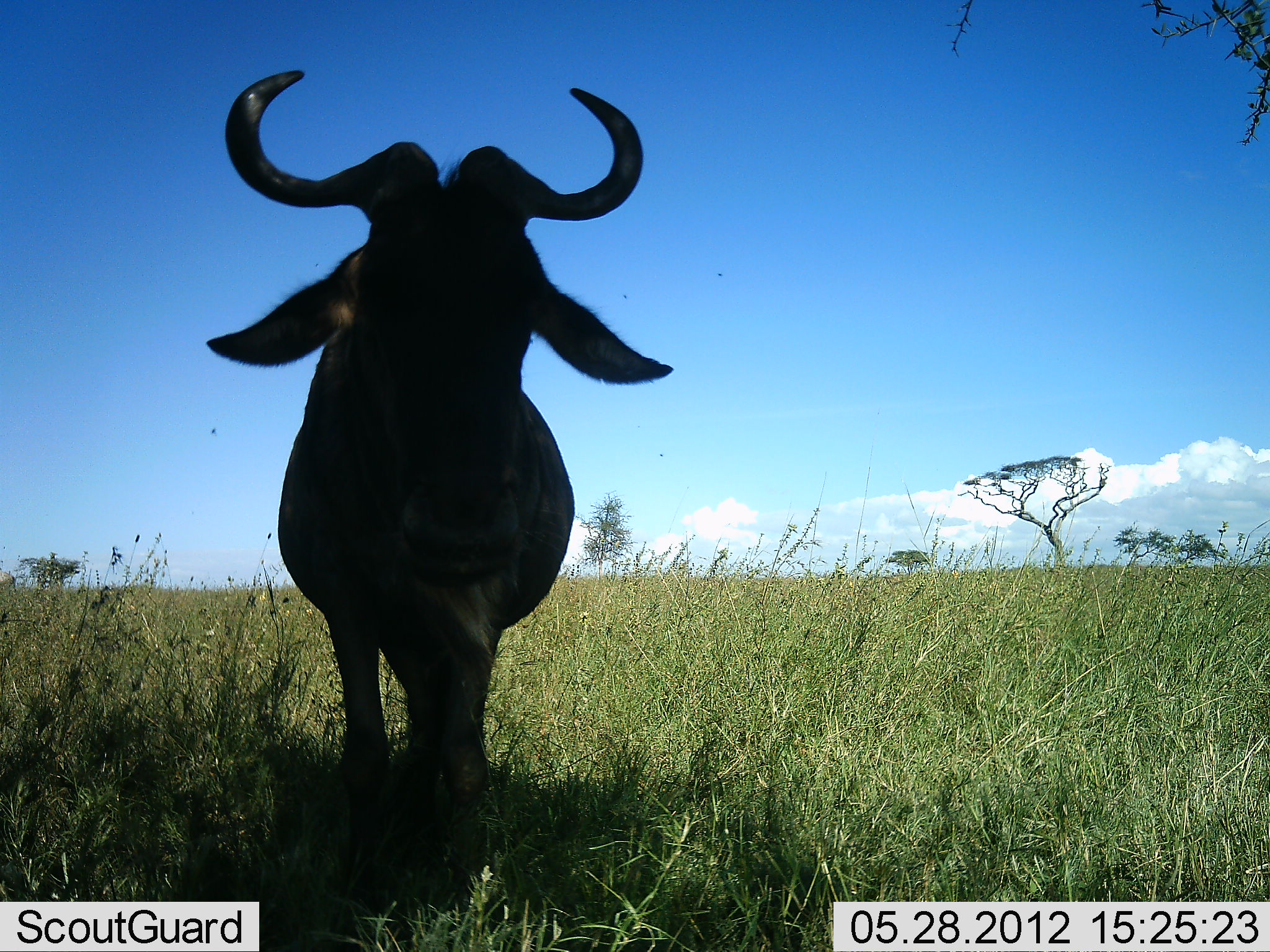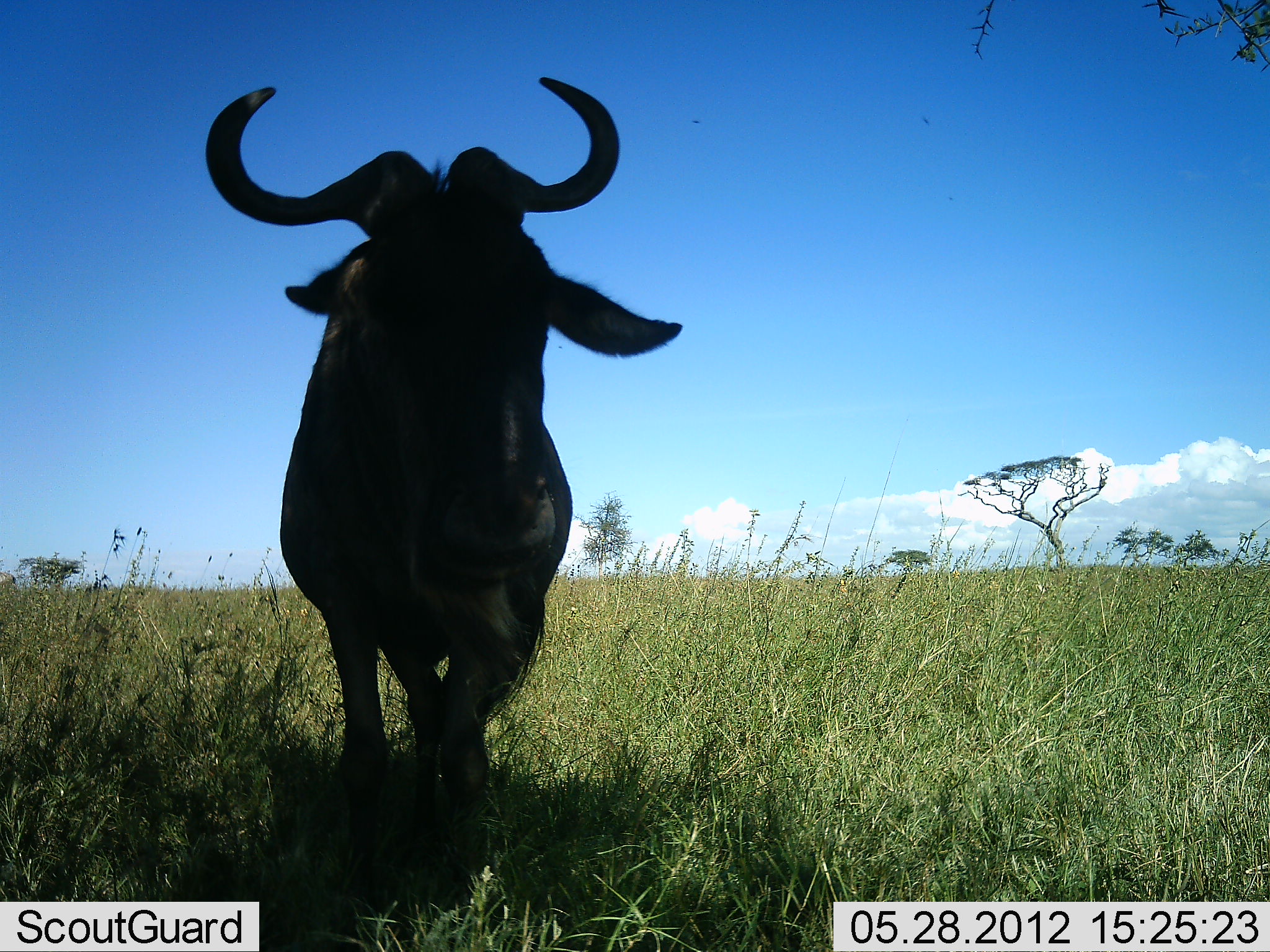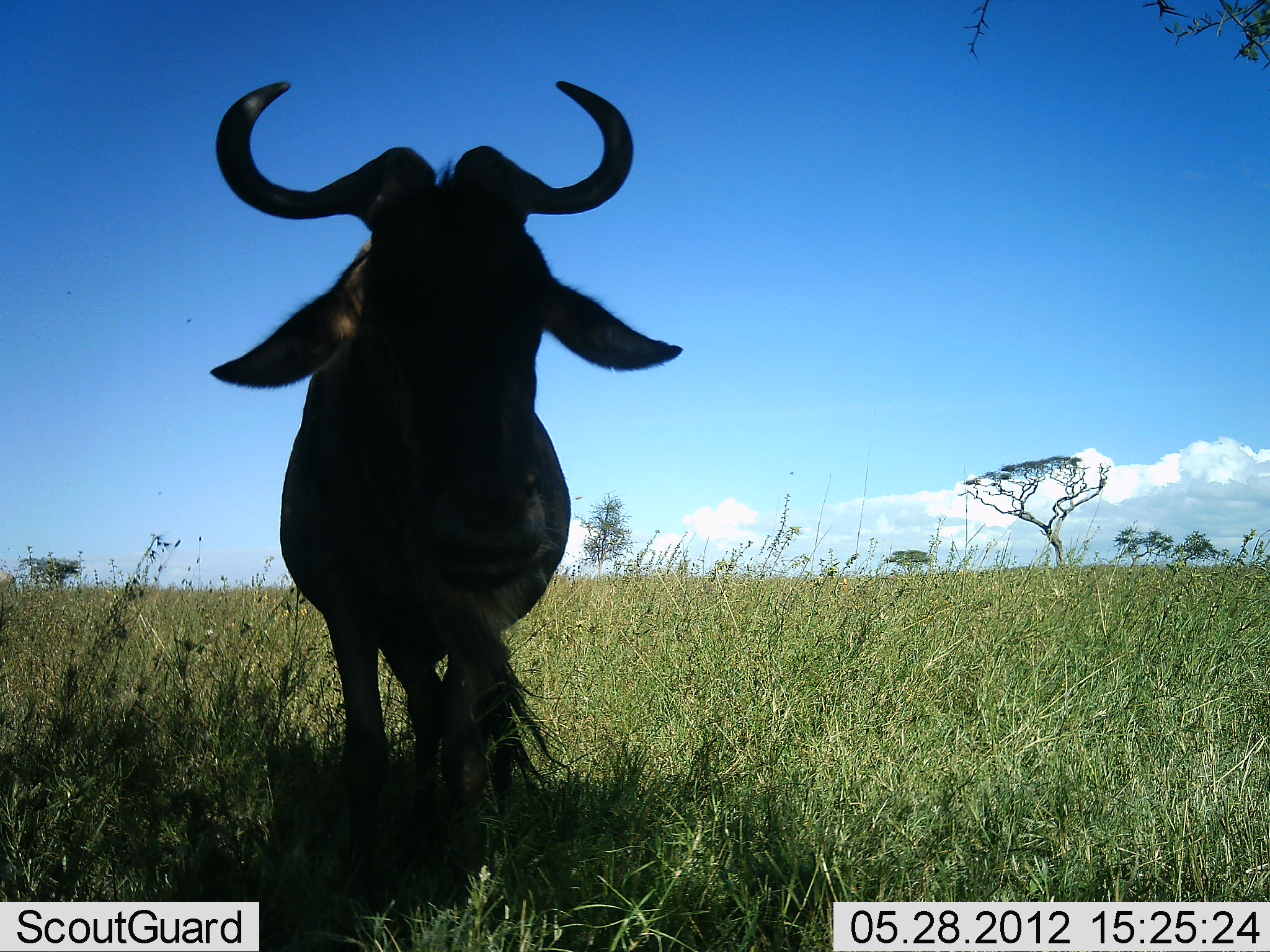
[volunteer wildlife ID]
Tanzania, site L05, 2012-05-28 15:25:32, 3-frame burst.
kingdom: Animalia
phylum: Chordata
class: Mammalia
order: Artiodactyla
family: Bovidae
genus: Connochaetes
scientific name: Connochaetes taurinus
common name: blue wildebeest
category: wildebeest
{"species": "wildebeest (blue wildebeest) (Connochaetes taurinus)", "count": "1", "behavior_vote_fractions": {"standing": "100%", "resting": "0%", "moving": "0%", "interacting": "0%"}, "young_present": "0%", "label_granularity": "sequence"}